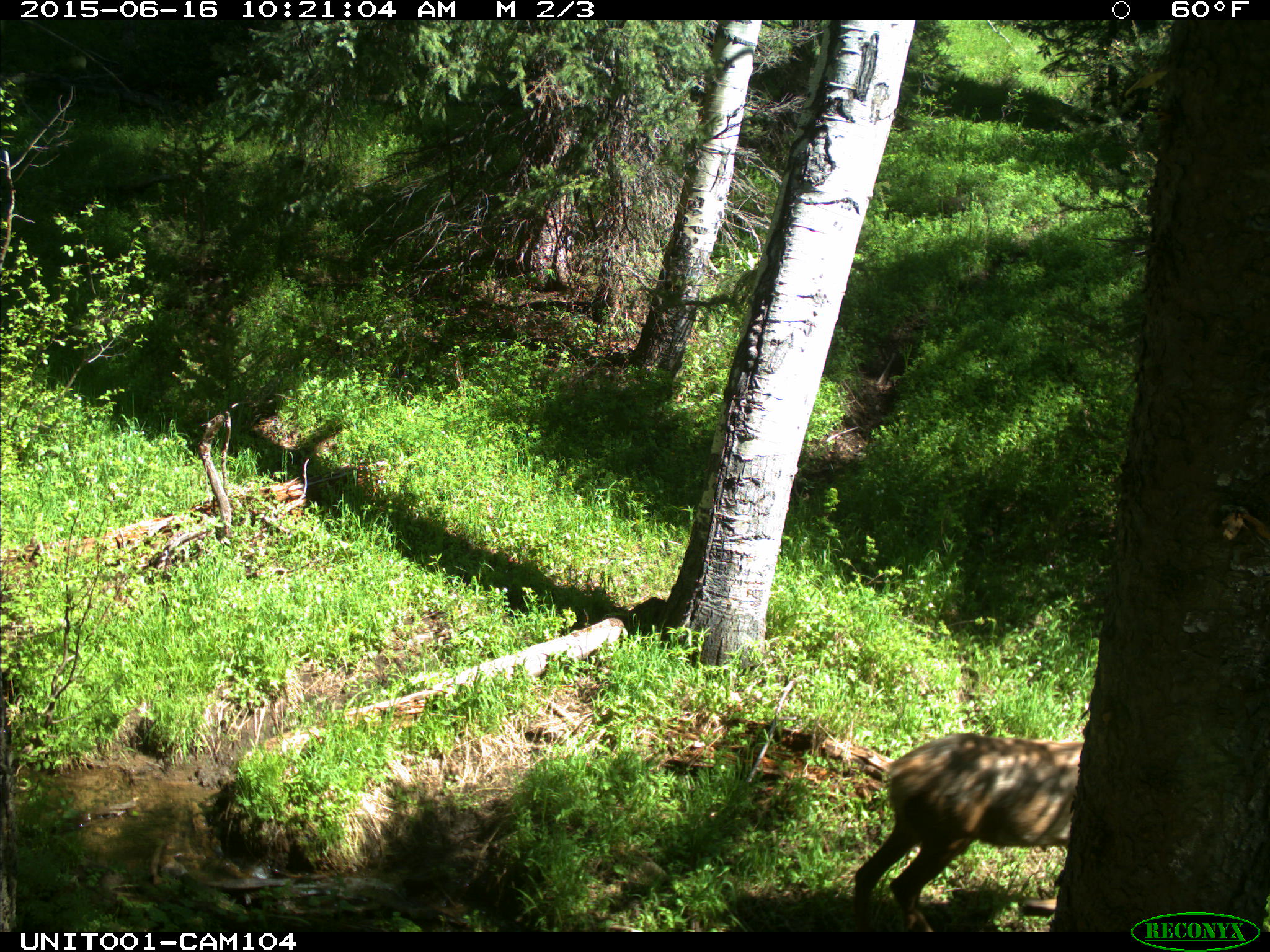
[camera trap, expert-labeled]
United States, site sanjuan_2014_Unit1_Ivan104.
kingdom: Animalia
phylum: Chordata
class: Mammalia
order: Artiodactyla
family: Cervidae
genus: Cervus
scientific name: Cervus elaphus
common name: red deer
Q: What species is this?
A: Cervus elaphus (red deer).